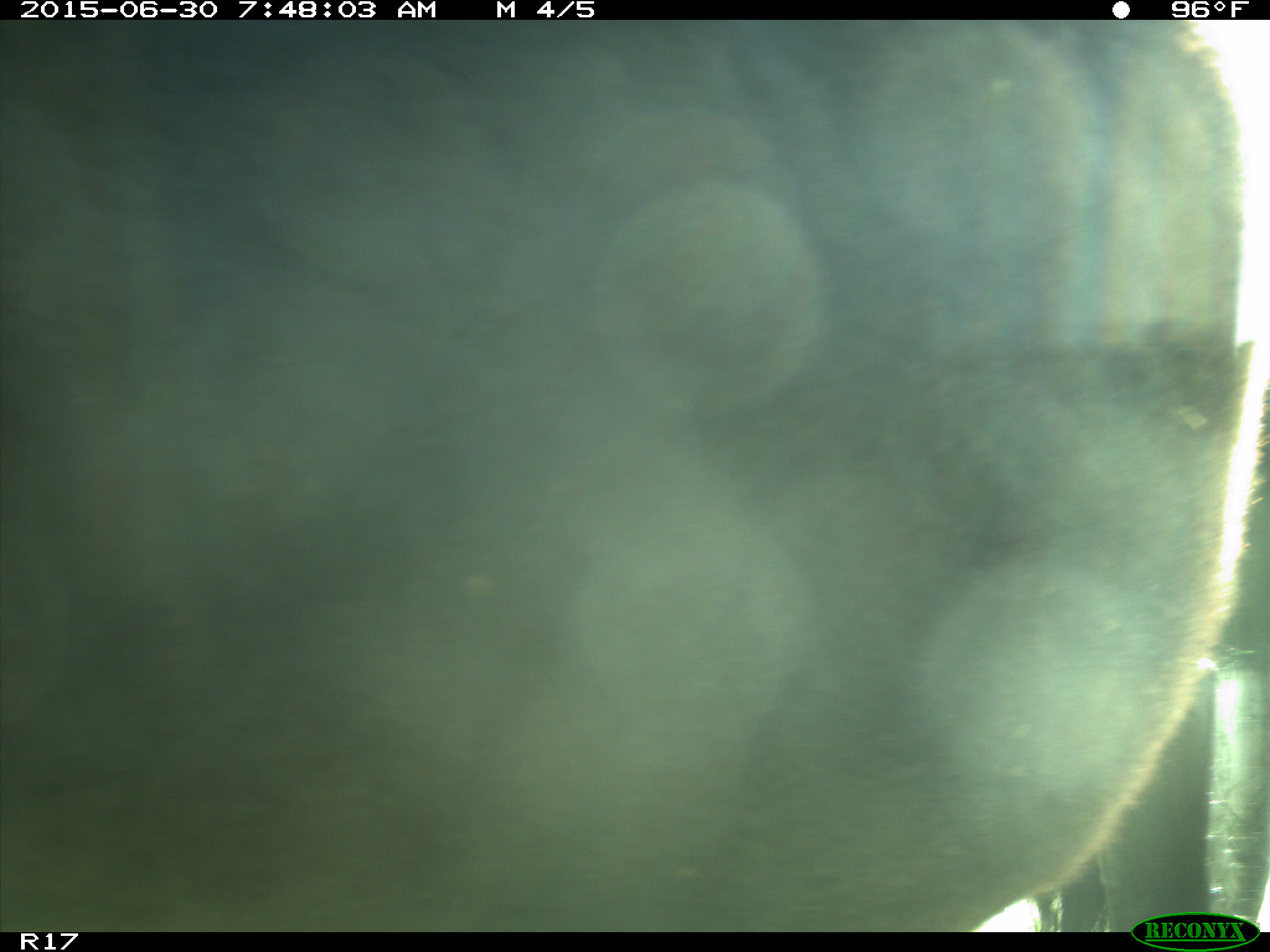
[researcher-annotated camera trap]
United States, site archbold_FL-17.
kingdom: Animalia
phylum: Chordata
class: Mammalia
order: Artiodactyla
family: Bovidae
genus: Bos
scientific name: Bos taurus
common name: domestic cow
Bos taurus (domestic cow).